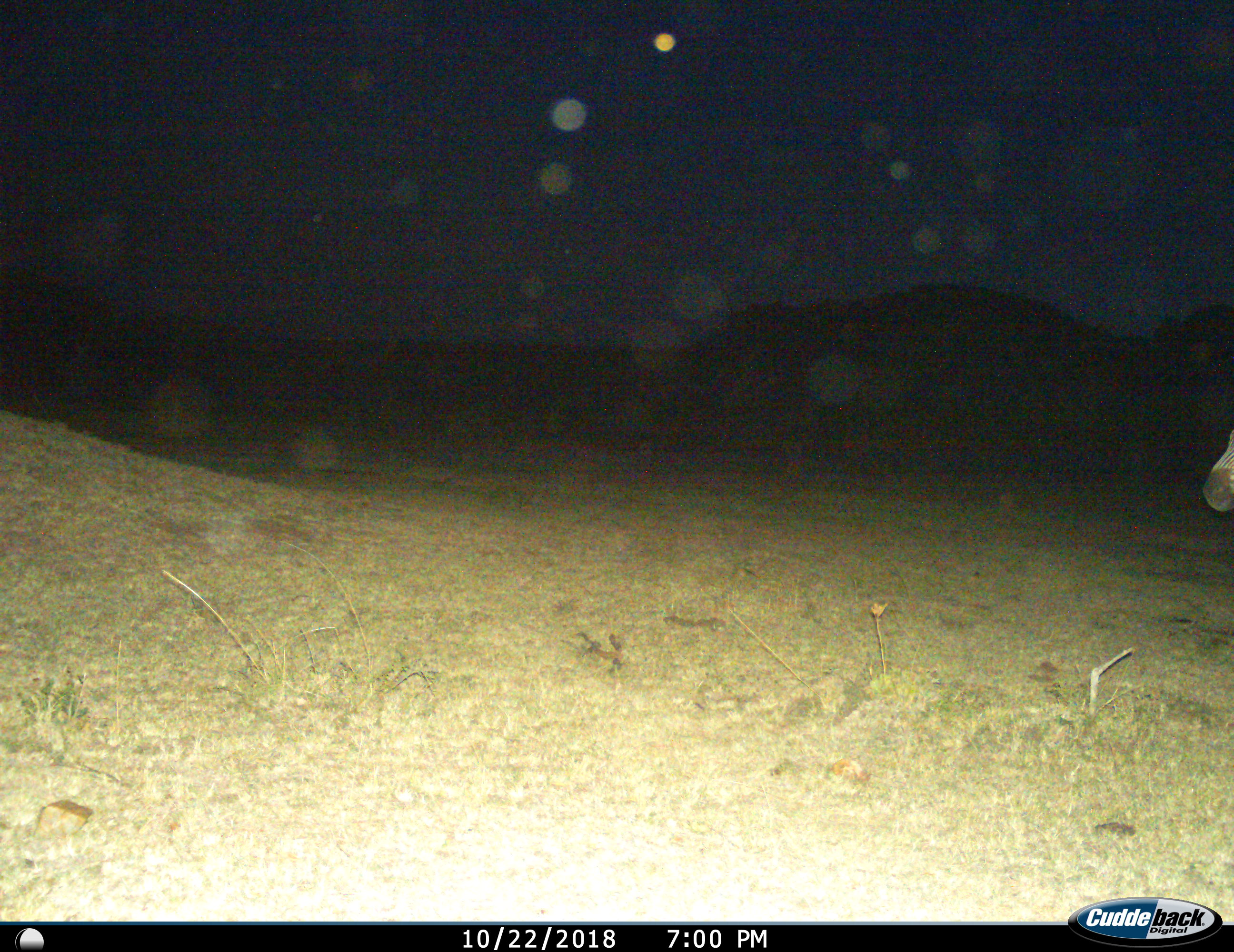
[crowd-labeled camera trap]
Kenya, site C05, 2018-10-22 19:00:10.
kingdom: Animalia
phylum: Chordata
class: Mammalia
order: Perissodactyla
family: Equidae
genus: Equus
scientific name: Equus quagga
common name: plains zebra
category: zebra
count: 1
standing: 70%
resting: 0%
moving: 30%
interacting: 0%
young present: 0%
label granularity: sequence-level